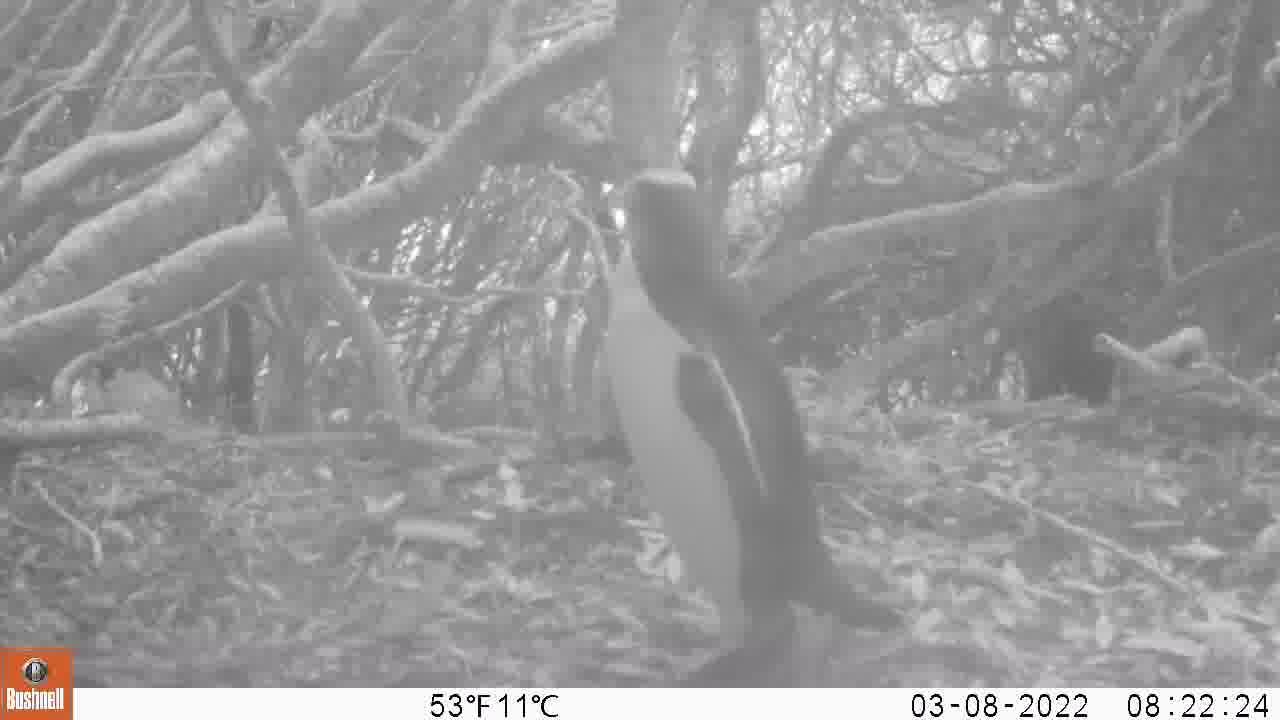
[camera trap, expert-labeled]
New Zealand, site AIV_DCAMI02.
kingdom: Animalia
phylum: Chordata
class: Aves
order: Sphenisciformes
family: Spheniscidae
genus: Megadyptes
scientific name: Megadyptes antipodes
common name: yellow-eyed penguin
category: yellow eyed penguin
Yellow eyed penguin (yellow-eyed penguin) (Megadyptes antipodes).